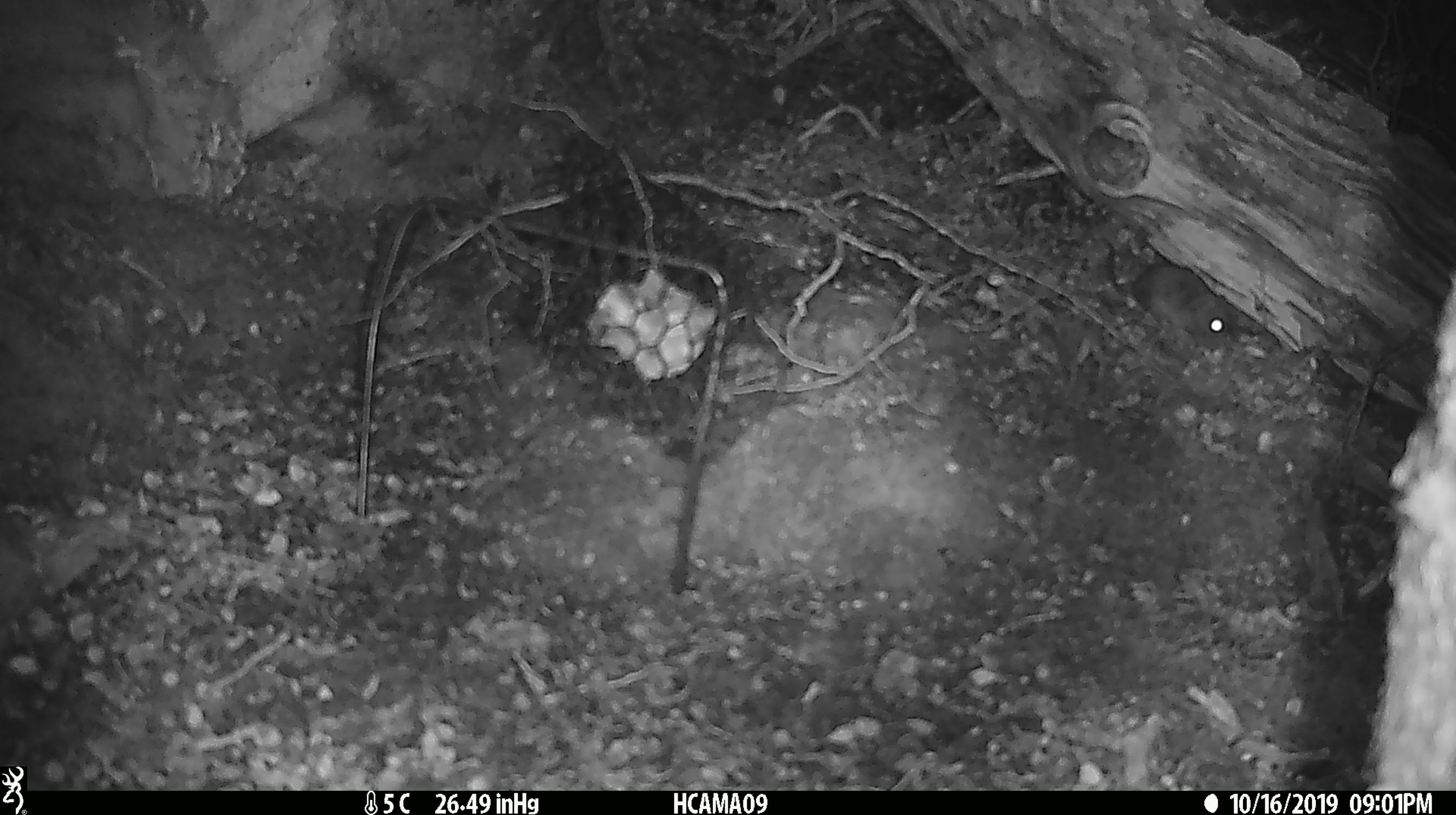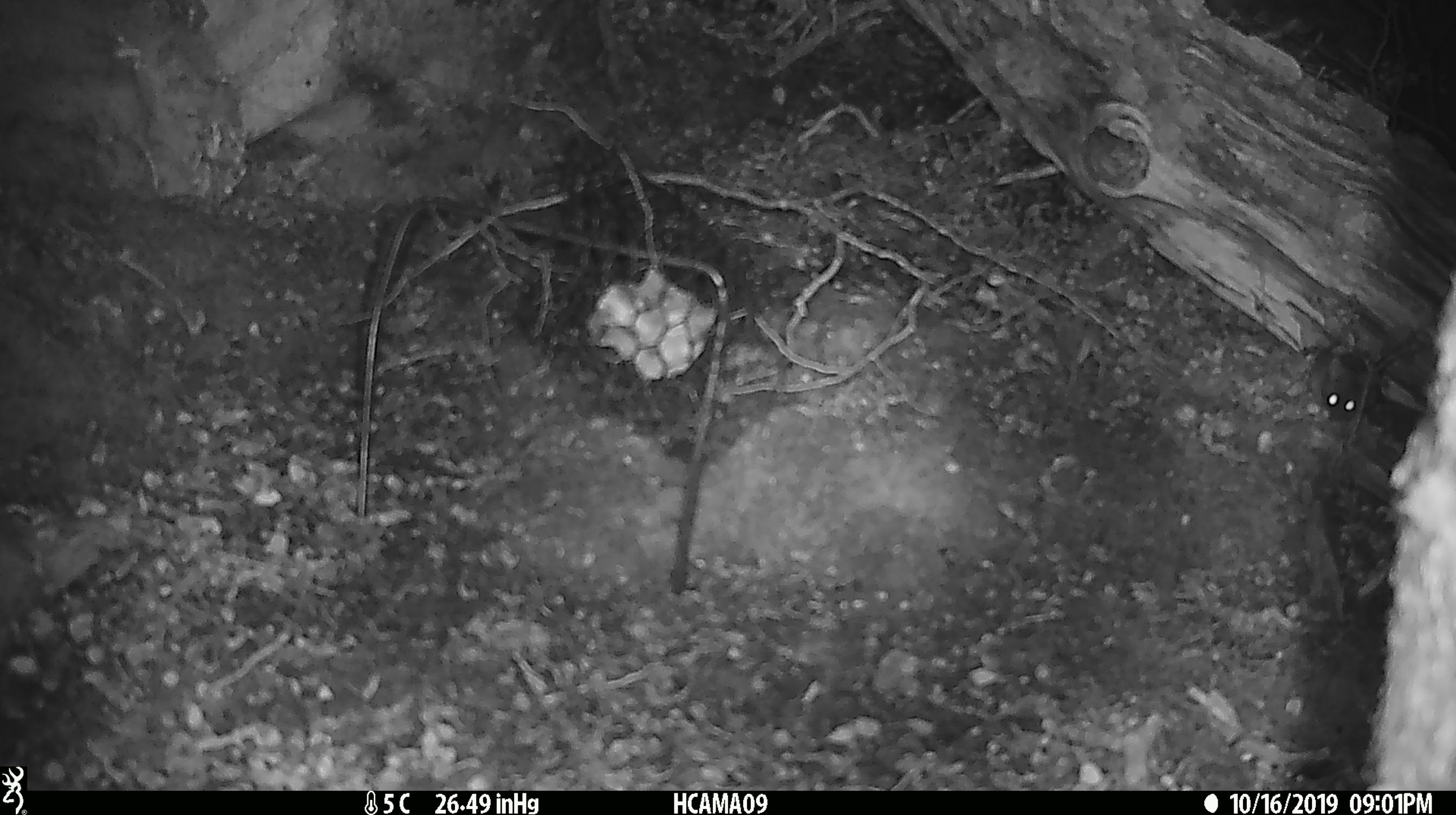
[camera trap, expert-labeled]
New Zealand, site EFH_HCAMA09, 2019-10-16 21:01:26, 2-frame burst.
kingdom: Animalia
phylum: Chordata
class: Mammalia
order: Rodentia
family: Muridae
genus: Mus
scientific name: Mus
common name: mouse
Mouse (Mus).